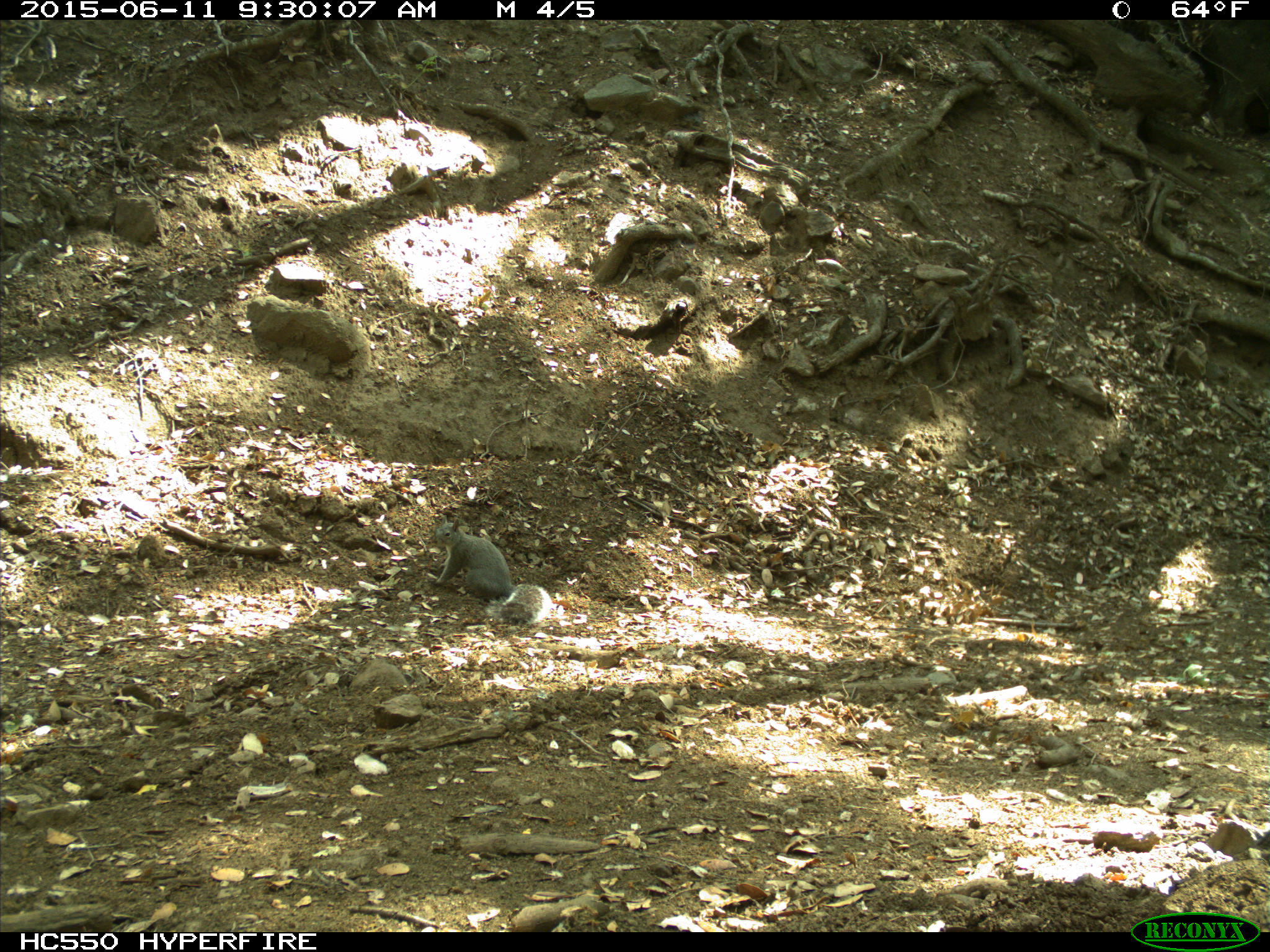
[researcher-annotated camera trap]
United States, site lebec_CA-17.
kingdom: Animalia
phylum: Chordata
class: Mammalia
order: Rodentia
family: Sciuridae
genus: Sciurus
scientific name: Sciurus carolinensis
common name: eastern gray squirrel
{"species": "Sciurus carolinensis (eastern gray squirrel)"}